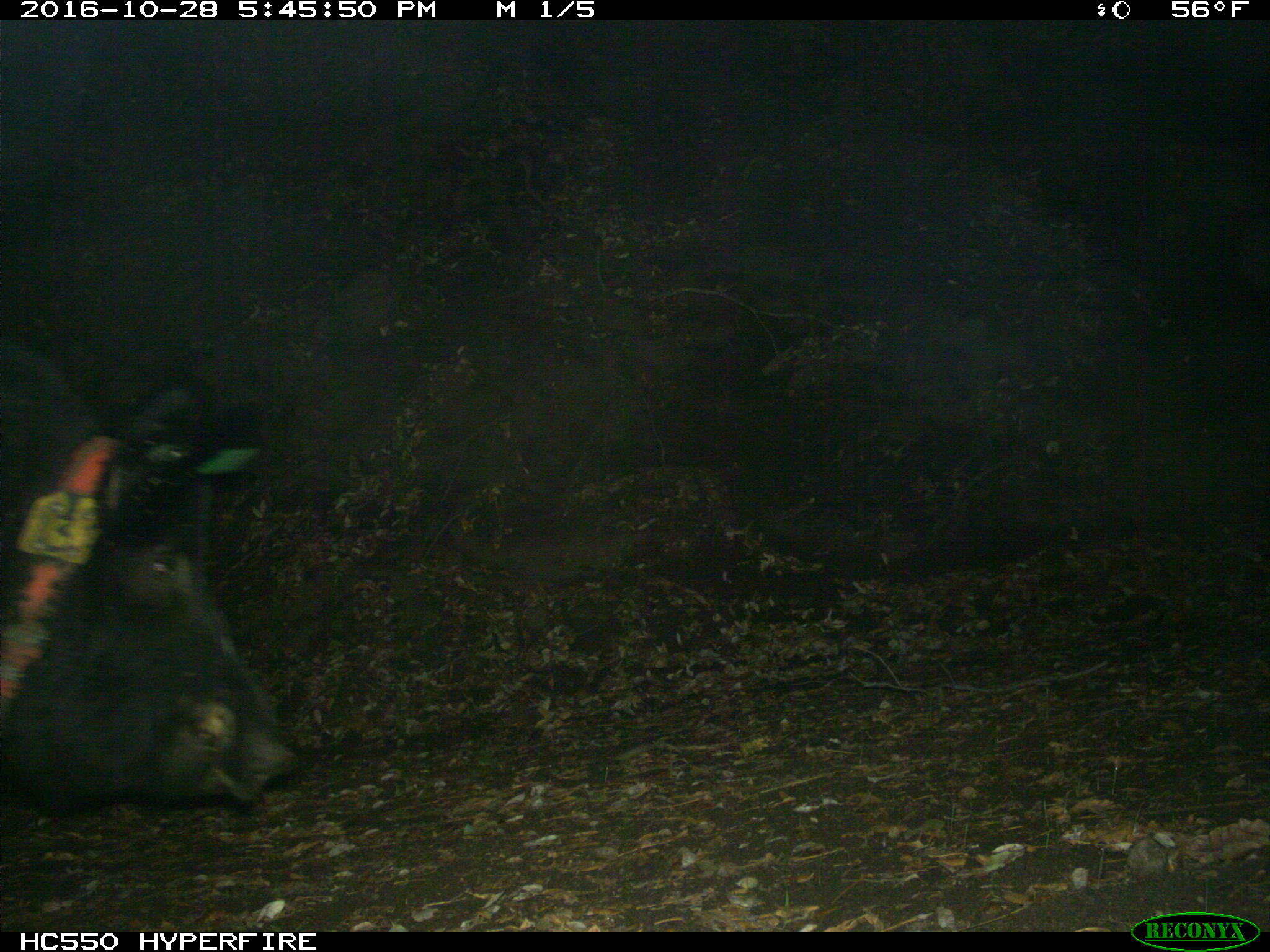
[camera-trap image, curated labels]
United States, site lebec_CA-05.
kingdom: Animalia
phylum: Chordata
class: Mammalia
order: Artiodactyla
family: Suidae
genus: Sus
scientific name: Sus scrofa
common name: wild boar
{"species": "Sus scrofa (wild boar)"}